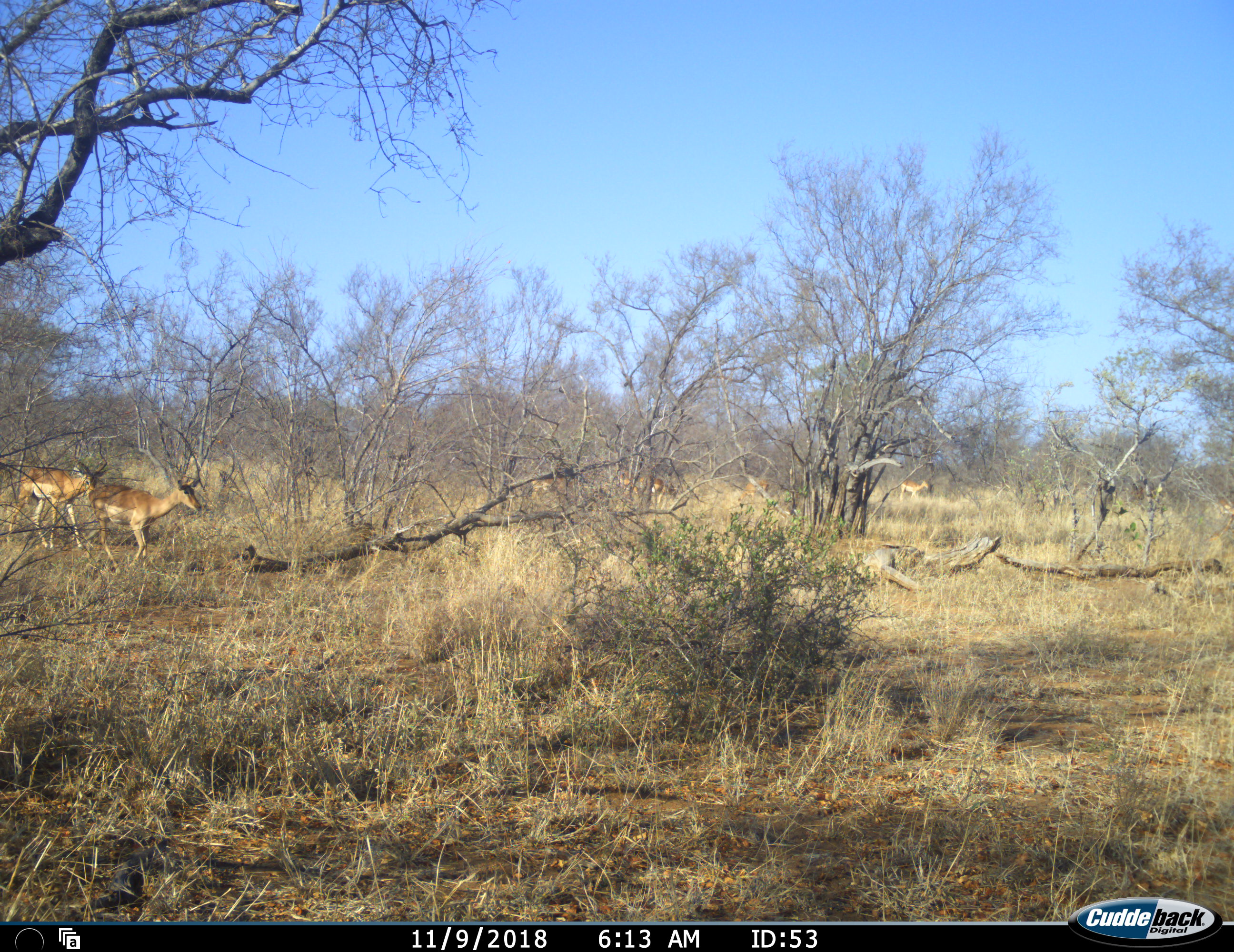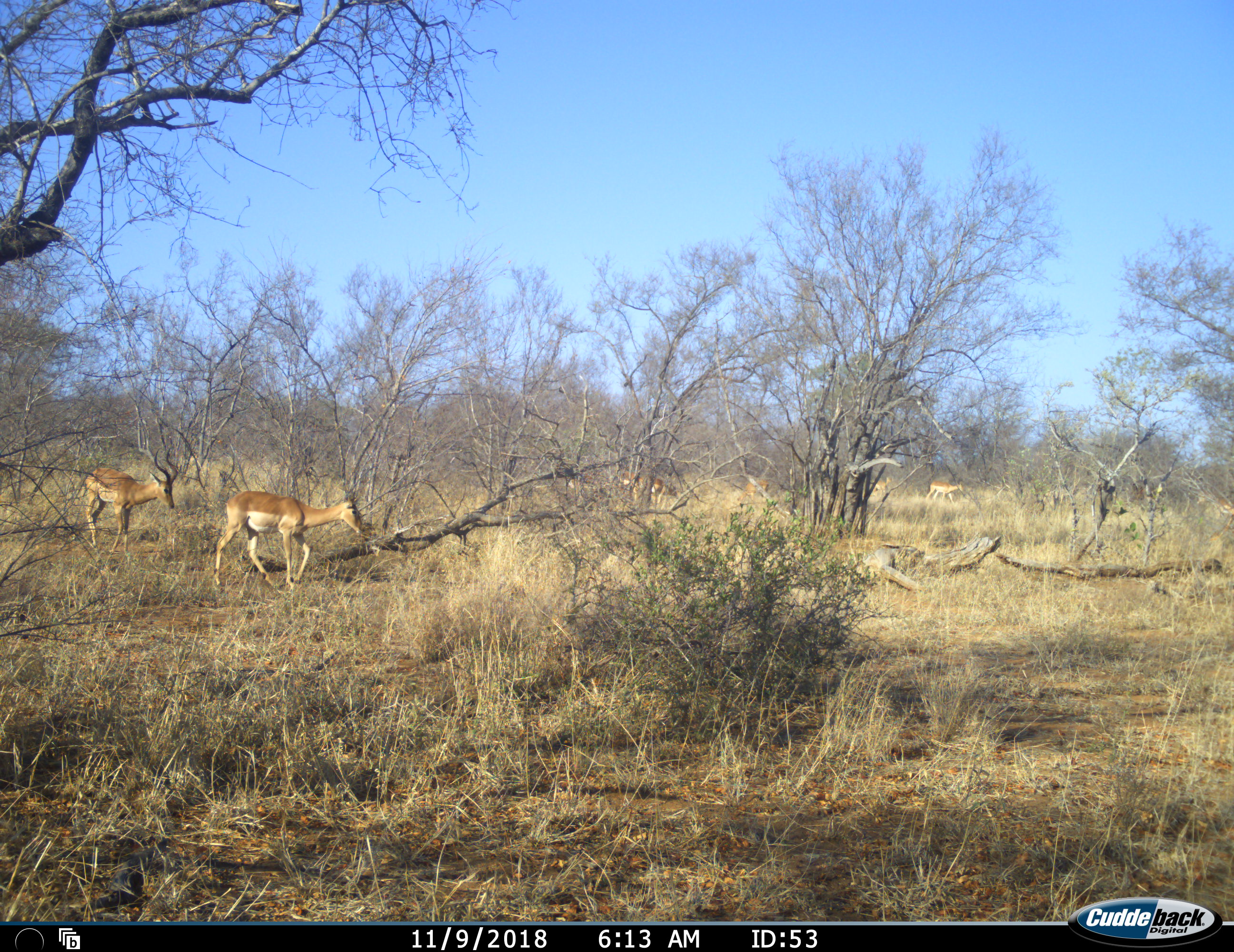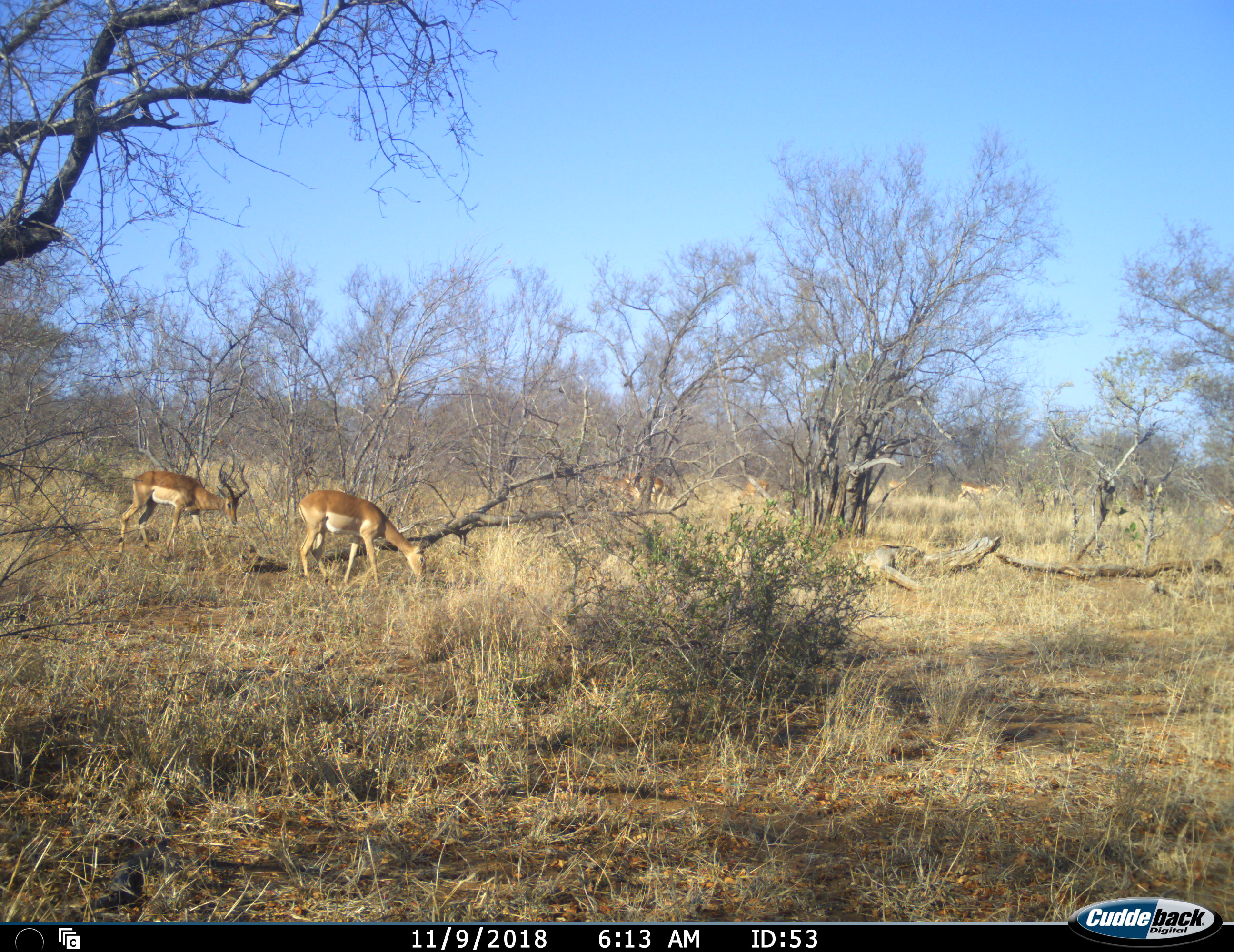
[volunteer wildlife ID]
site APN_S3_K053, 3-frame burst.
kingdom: Animalia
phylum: Chordata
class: Mammalia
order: Artiodactyla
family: Bovidae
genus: Aepyceros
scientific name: Aepyceros melampus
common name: impala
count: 8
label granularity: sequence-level